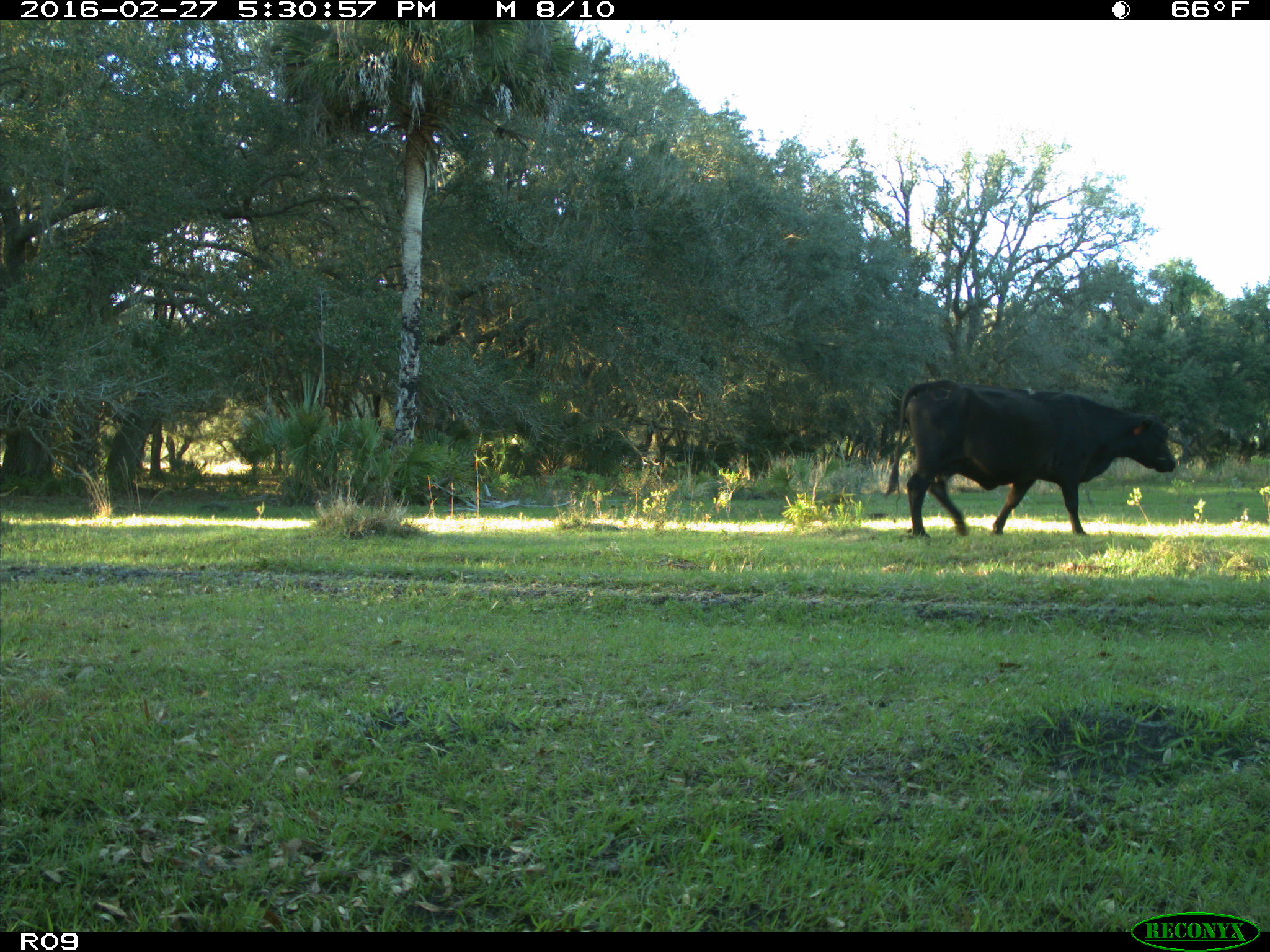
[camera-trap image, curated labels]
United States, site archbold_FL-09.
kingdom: Animalia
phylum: Chordata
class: Mammalia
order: Artiodactyla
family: Bovidae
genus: Bos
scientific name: Bos taurus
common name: domestic cow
Bos taurus (domestic cow).